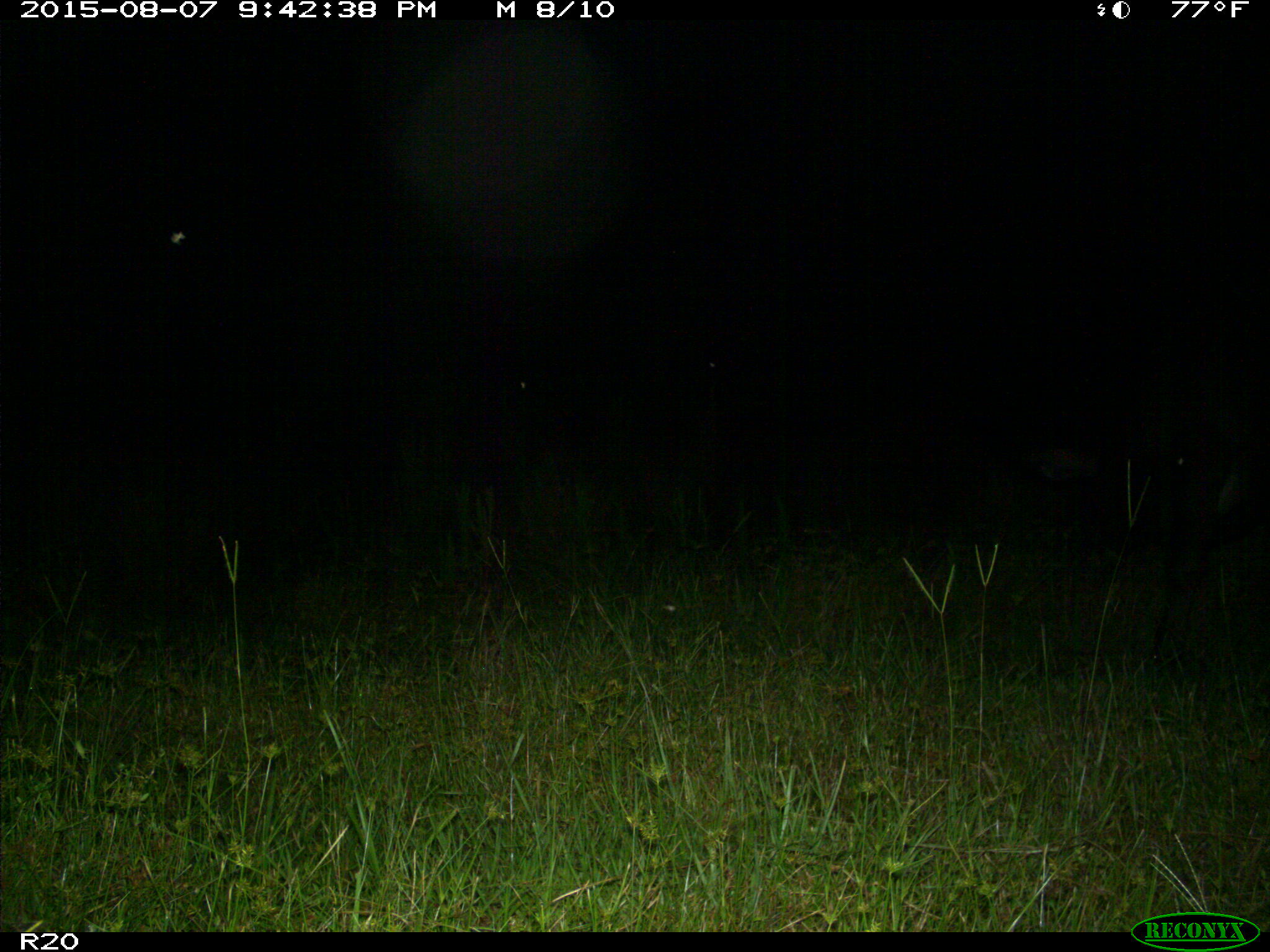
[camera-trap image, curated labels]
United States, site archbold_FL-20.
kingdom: Animalia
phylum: Chordata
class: Mammalia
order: Artiodactyla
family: Bovidae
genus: Bos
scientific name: Bos taurus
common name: domestic cow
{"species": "Bos taurus (domestic cow)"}